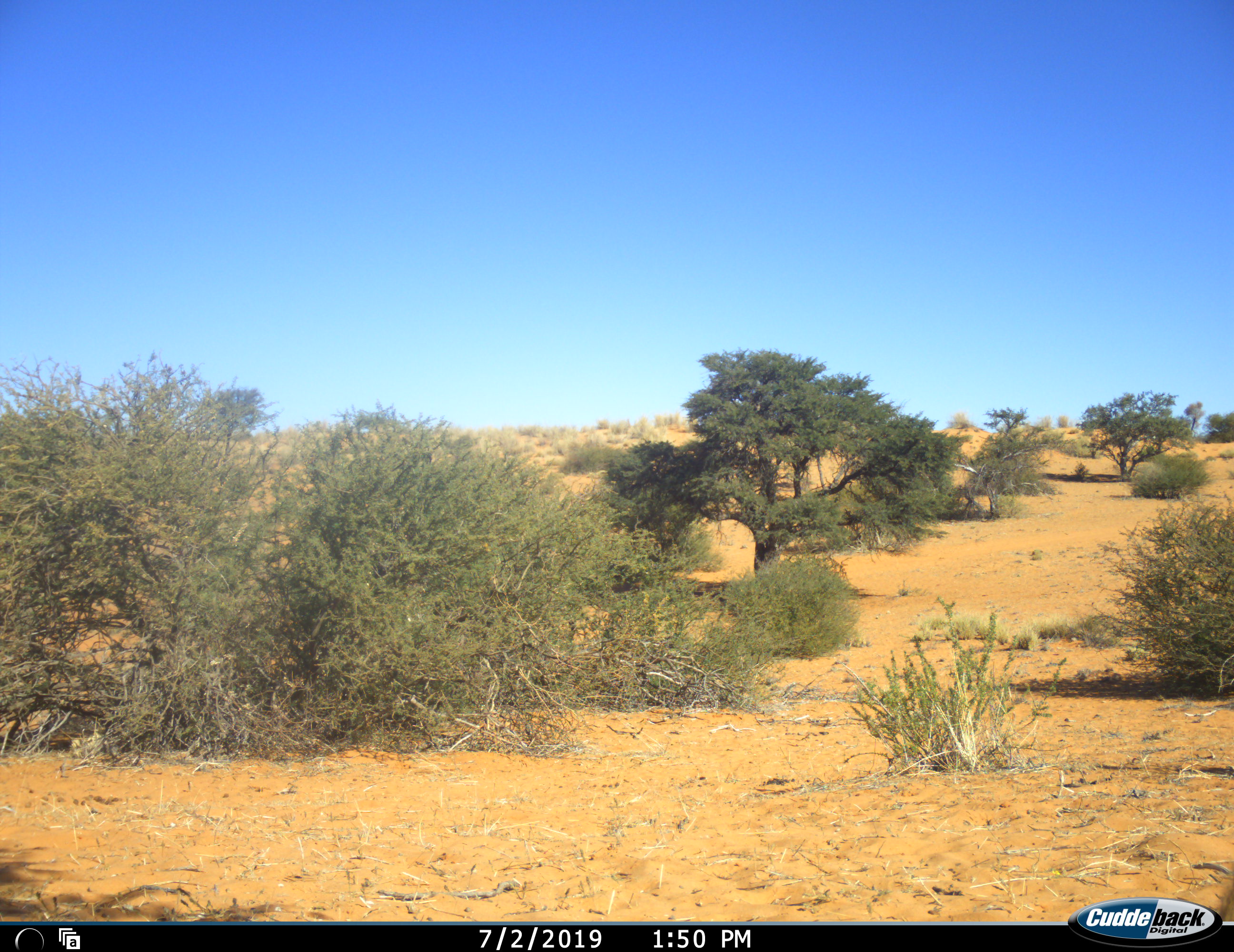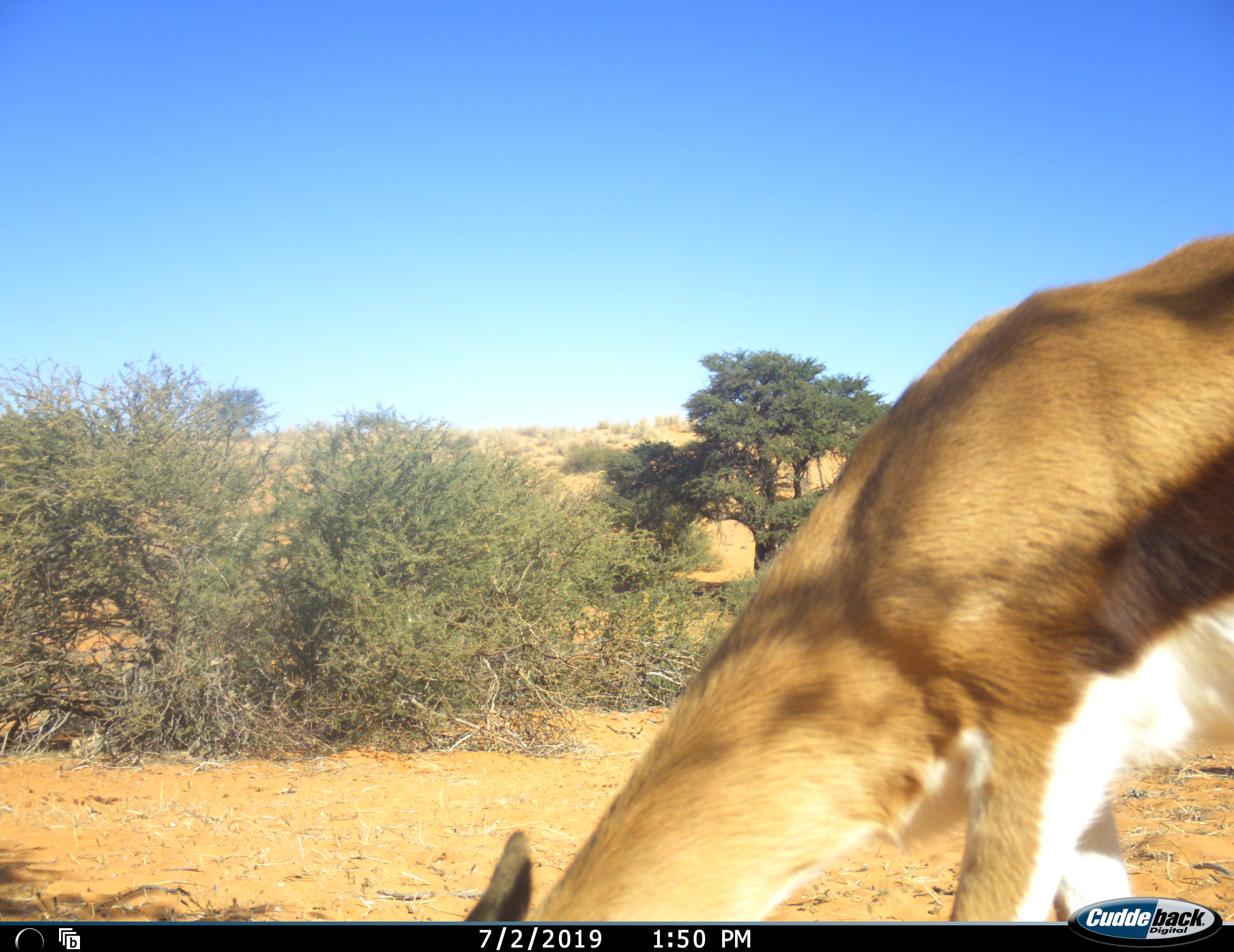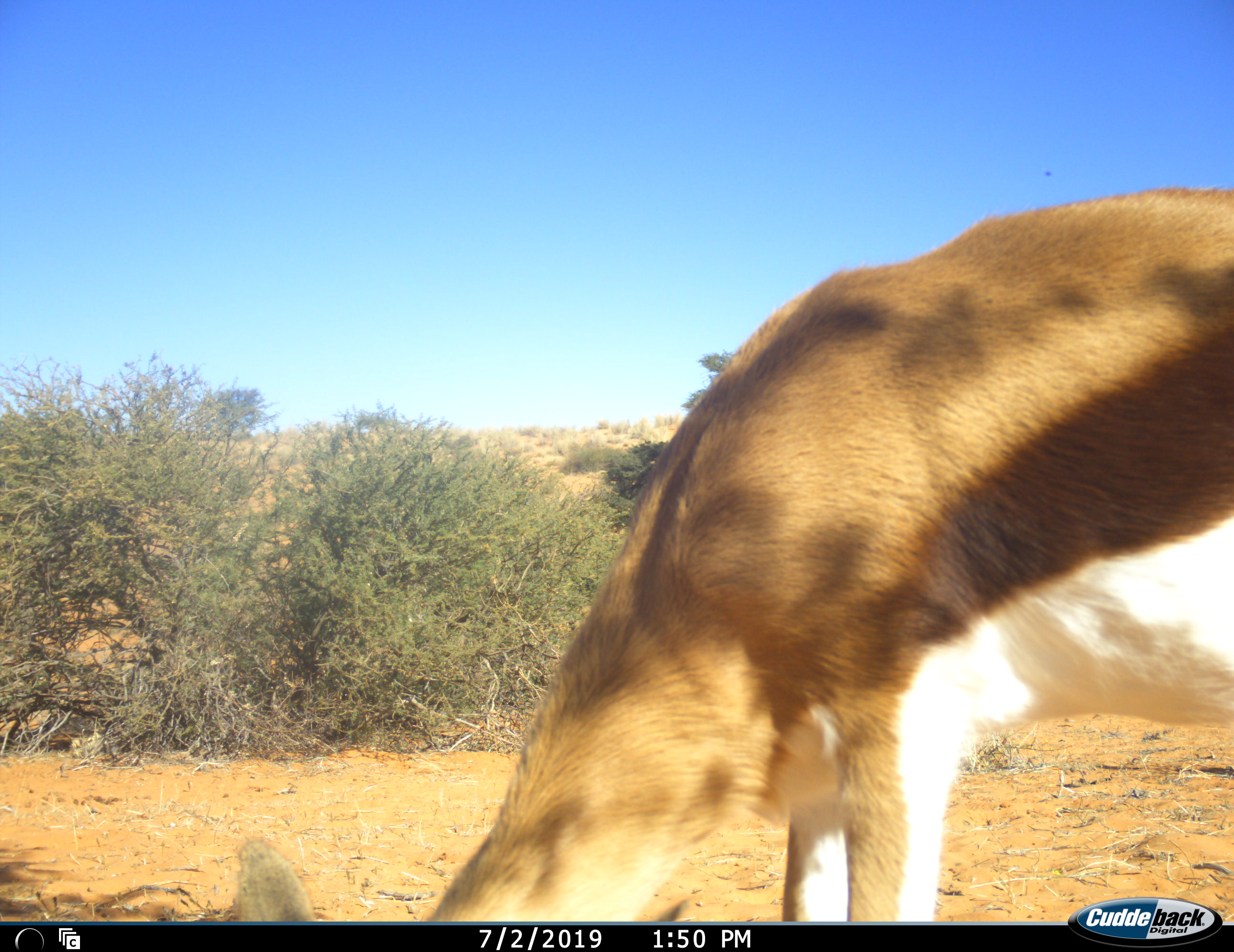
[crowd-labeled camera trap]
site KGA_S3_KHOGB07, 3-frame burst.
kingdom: Animalia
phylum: Chordata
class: Mammalia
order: Artiodactyla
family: Bovidae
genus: Antidorcas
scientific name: Antidorcas marsupialis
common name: springbok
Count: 1.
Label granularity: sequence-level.